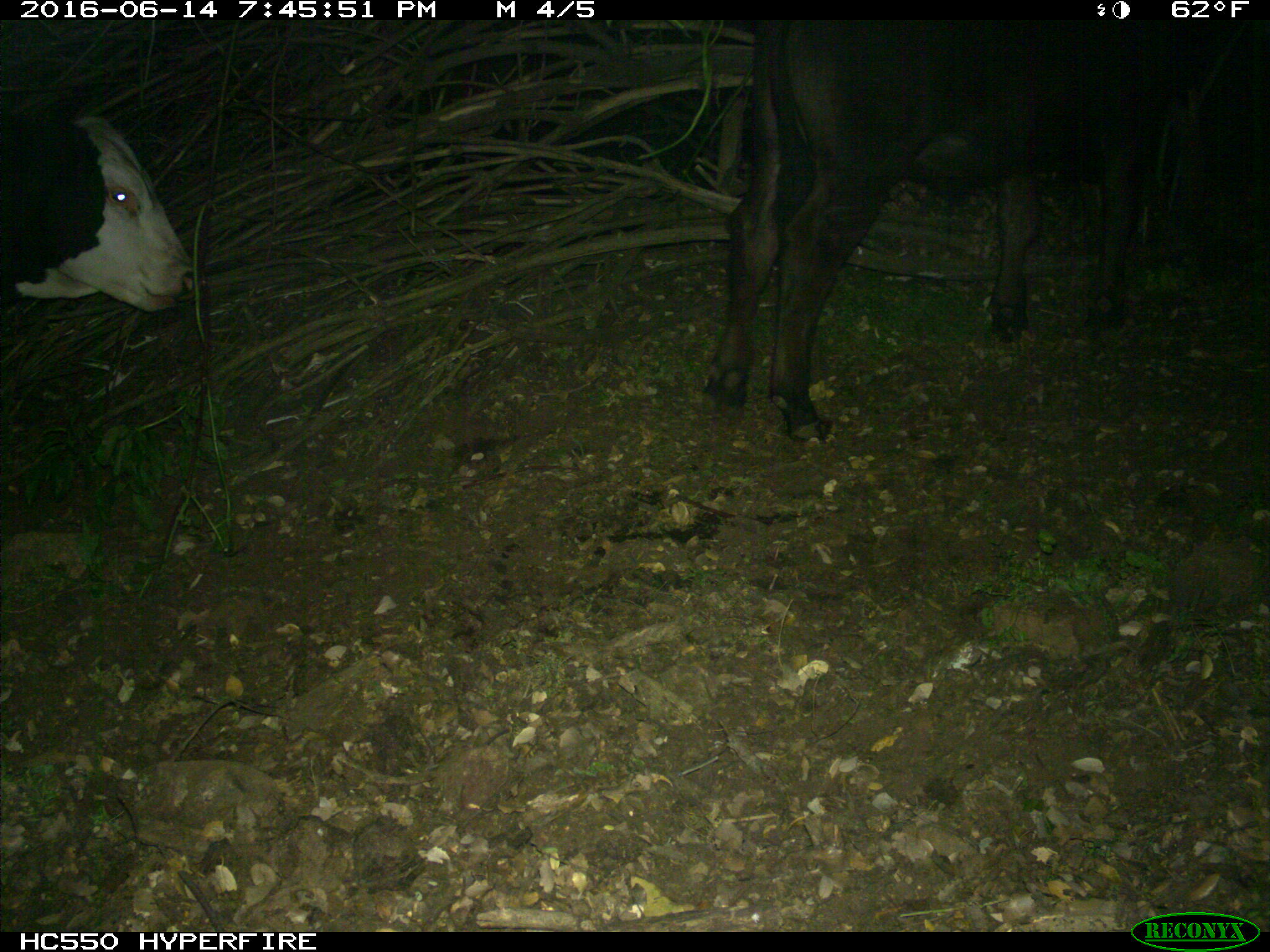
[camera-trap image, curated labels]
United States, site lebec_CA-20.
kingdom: Animalia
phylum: Chordata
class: Mammalia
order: Artiodactyla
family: Bovidae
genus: Bos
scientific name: Bos taurus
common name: domestic cow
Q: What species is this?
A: Bos taurus (domestic cow).